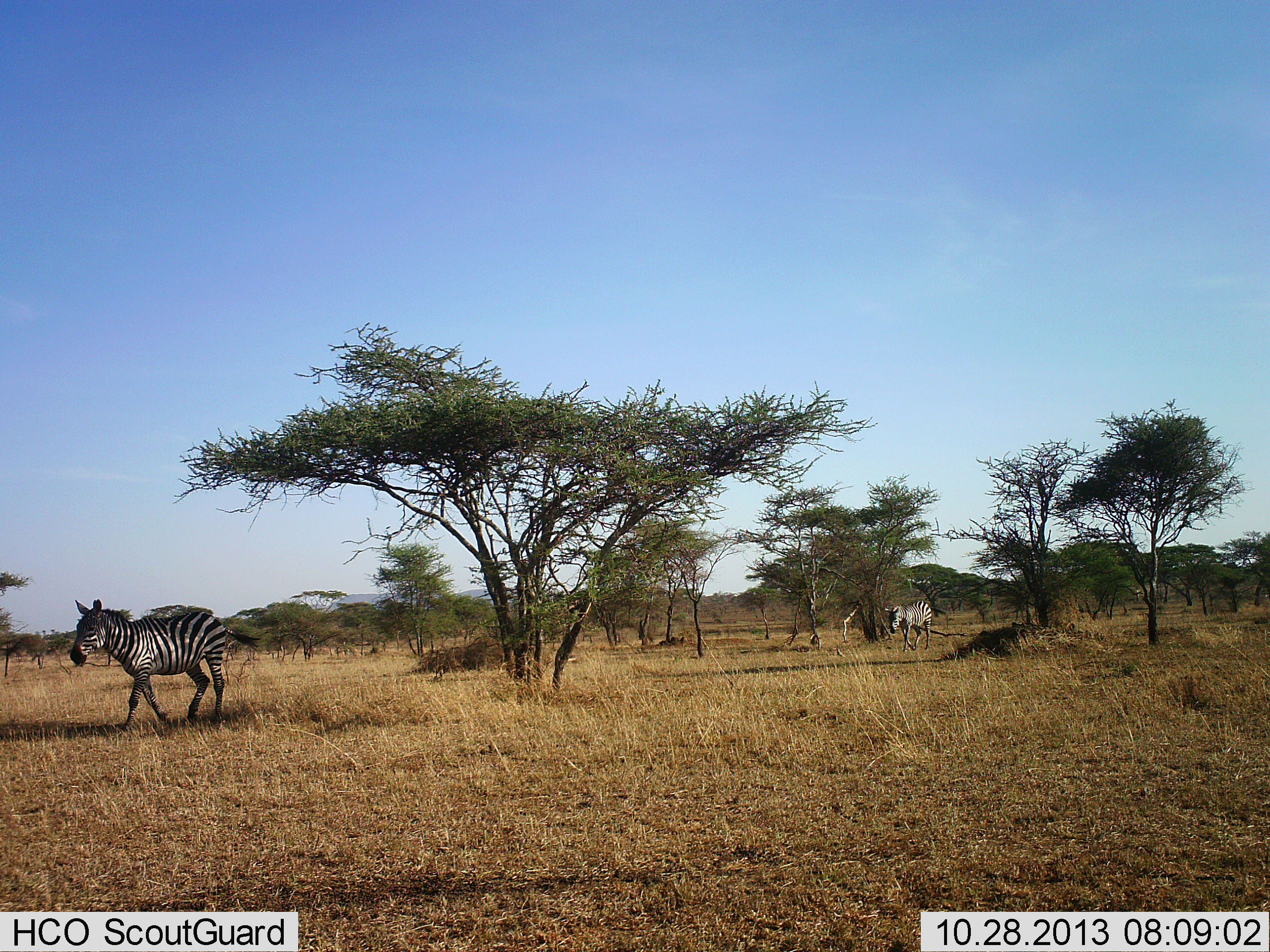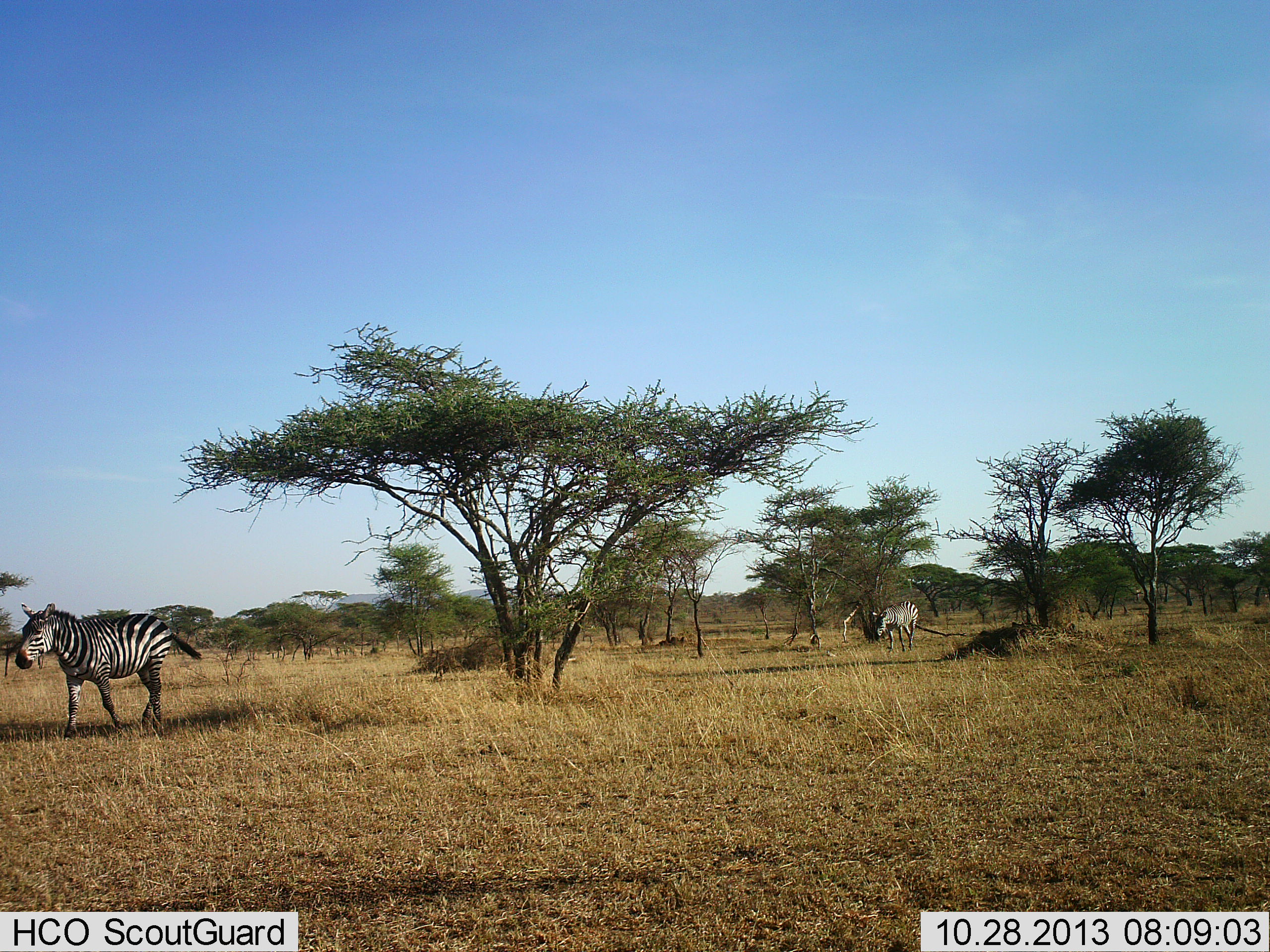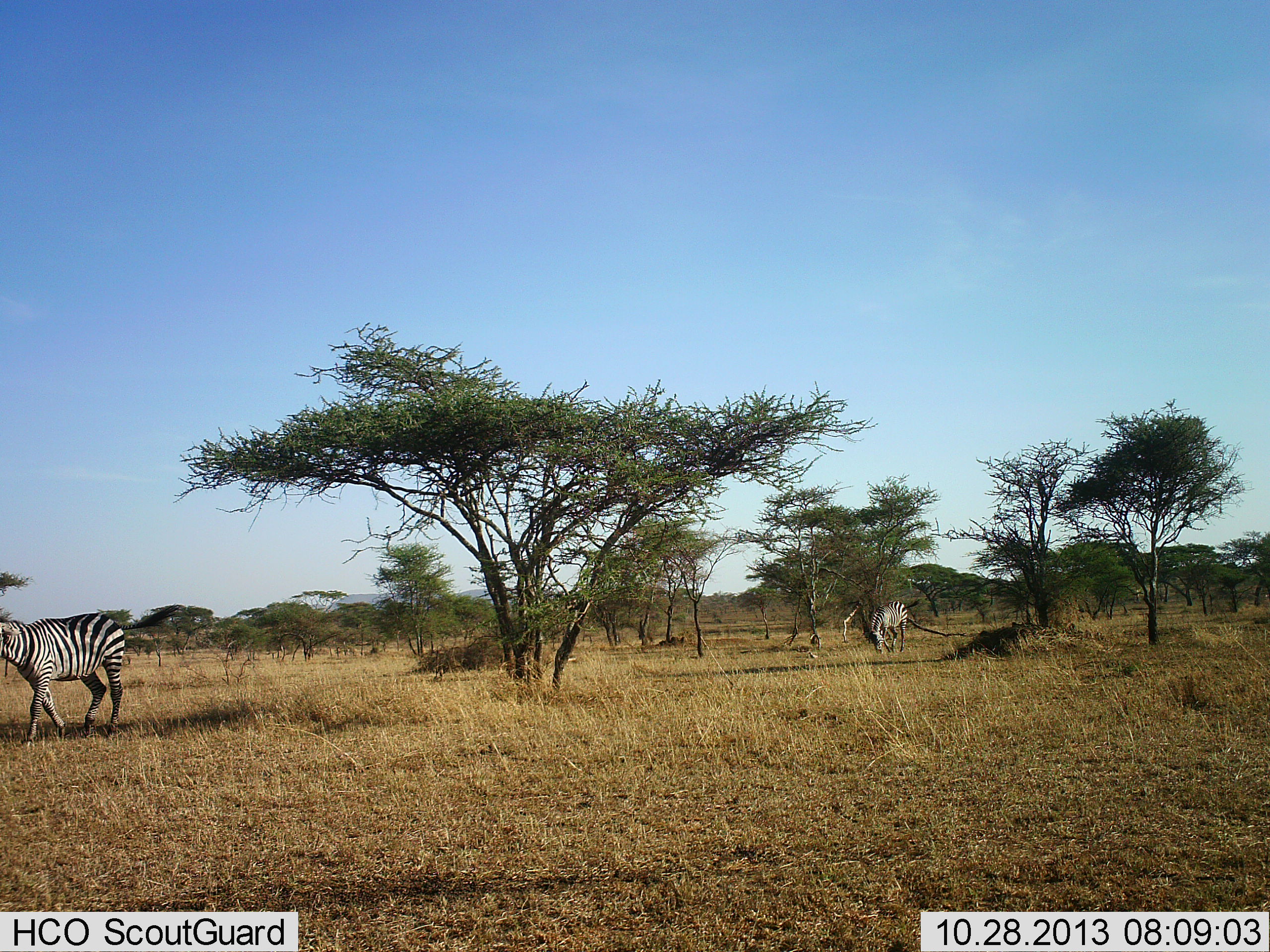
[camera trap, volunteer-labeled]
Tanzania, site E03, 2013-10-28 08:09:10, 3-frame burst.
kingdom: Animalia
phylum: Chordata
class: Mammalia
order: Perissodactyla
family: Equidae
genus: Equus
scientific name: Equus quagga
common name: plains zebra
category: zebra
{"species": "zebra (plains zebra) (Equus quagga)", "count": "2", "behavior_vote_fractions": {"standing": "9%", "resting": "0%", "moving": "94%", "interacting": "0%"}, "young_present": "0%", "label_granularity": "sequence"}